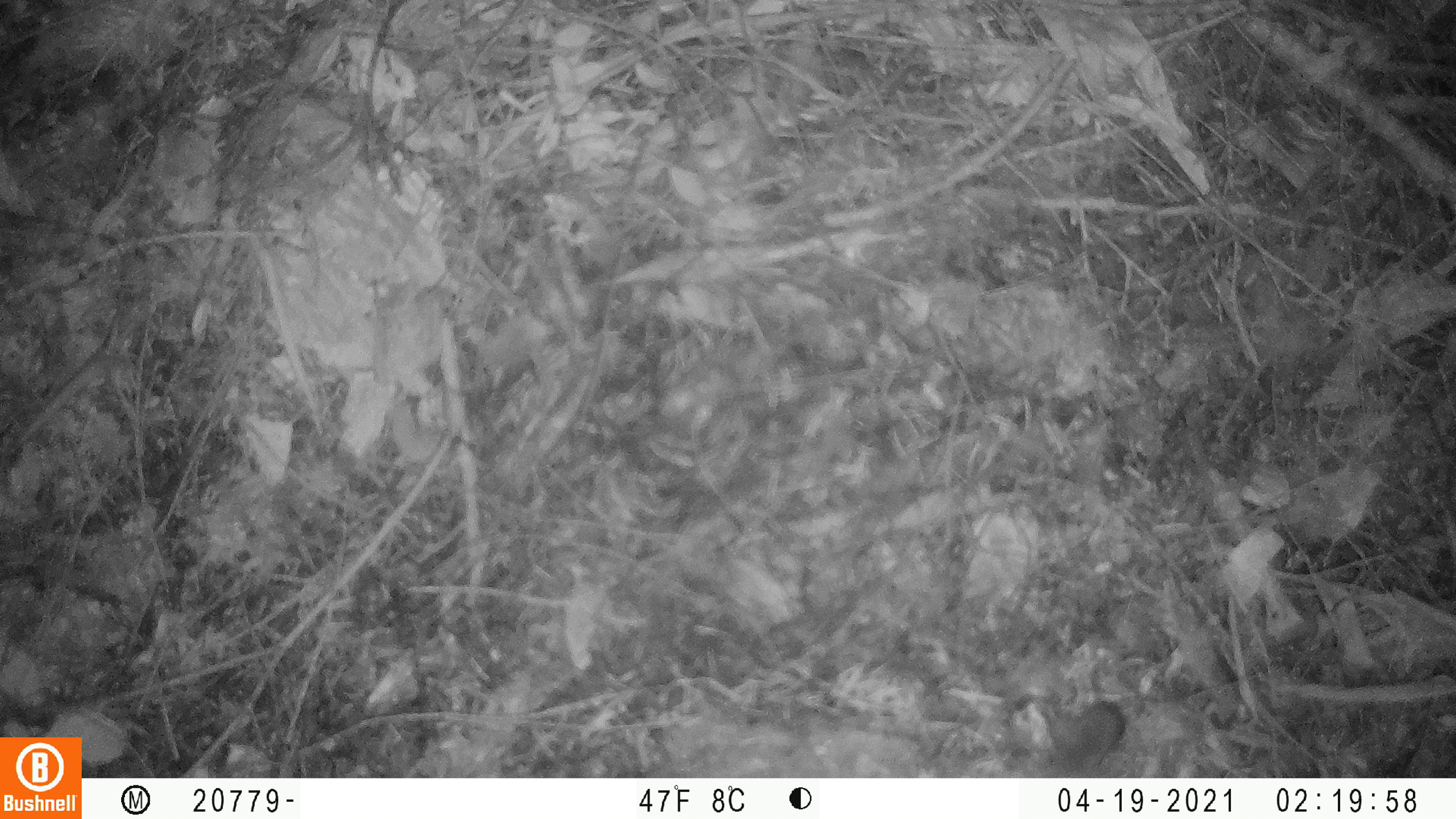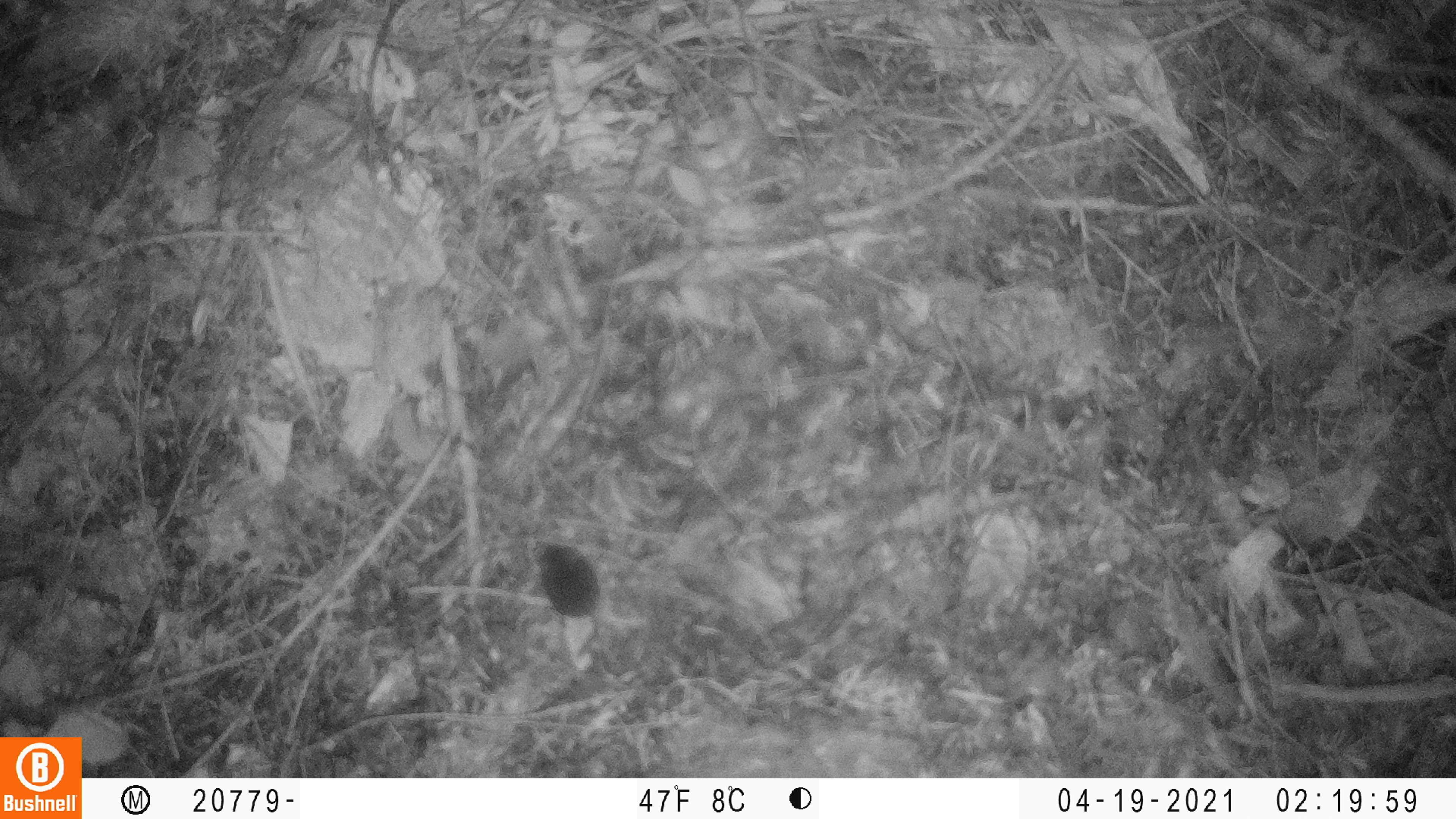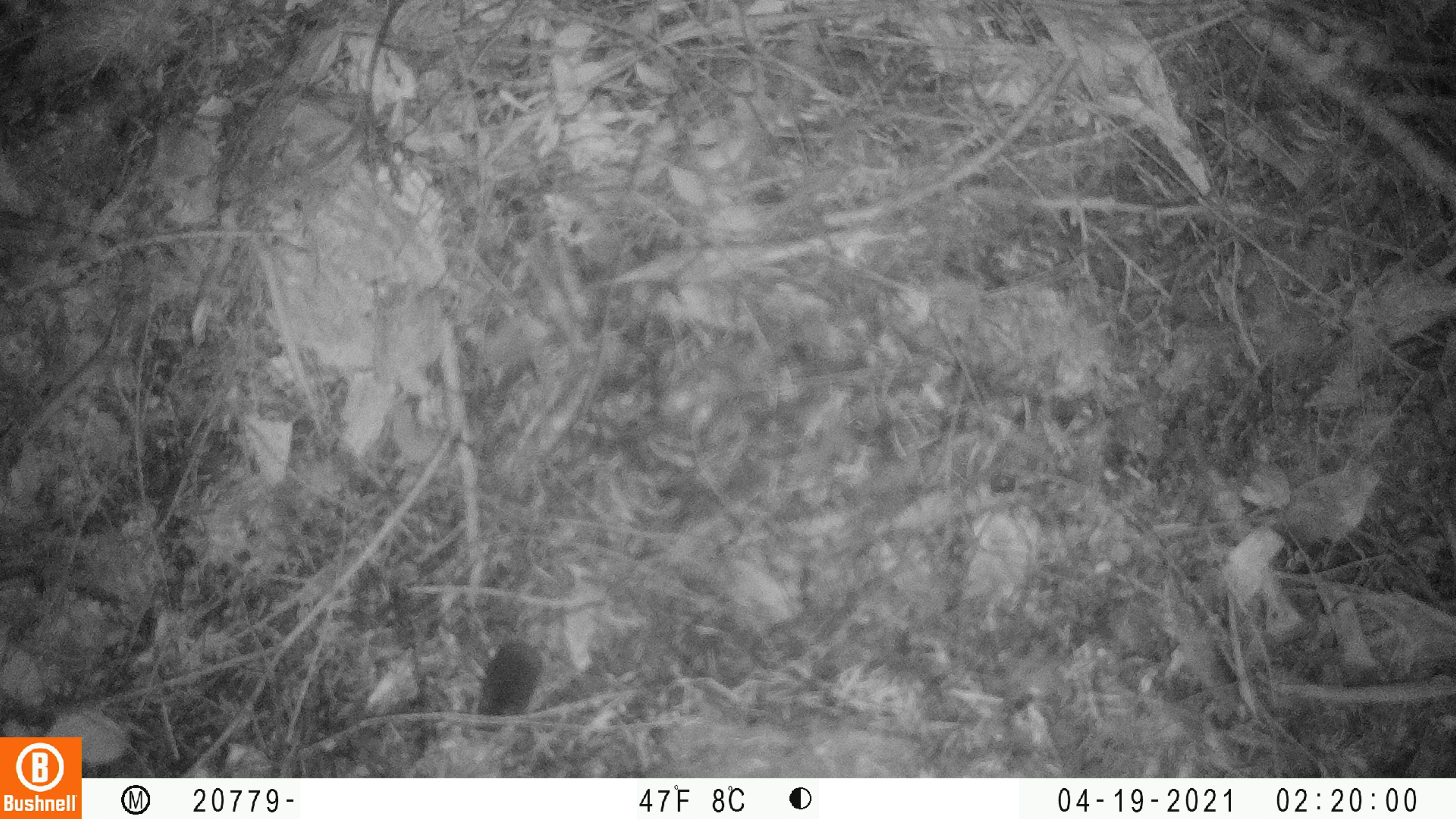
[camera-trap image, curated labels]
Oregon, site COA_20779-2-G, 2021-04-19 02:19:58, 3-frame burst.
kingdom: Animalia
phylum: Chordata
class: Mammalia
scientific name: Mammalia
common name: small mammal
Small mammal (Mammalia).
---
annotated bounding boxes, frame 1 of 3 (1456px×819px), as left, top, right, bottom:
small mammal: 1029, 653, 1195, 777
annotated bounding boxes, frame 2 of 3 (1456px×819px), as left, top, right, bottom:
small mammal: 480, 520, 678, 705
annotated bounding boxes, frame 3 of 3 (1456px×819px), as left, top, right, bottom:
small mammal: 445, 563, 617, 755